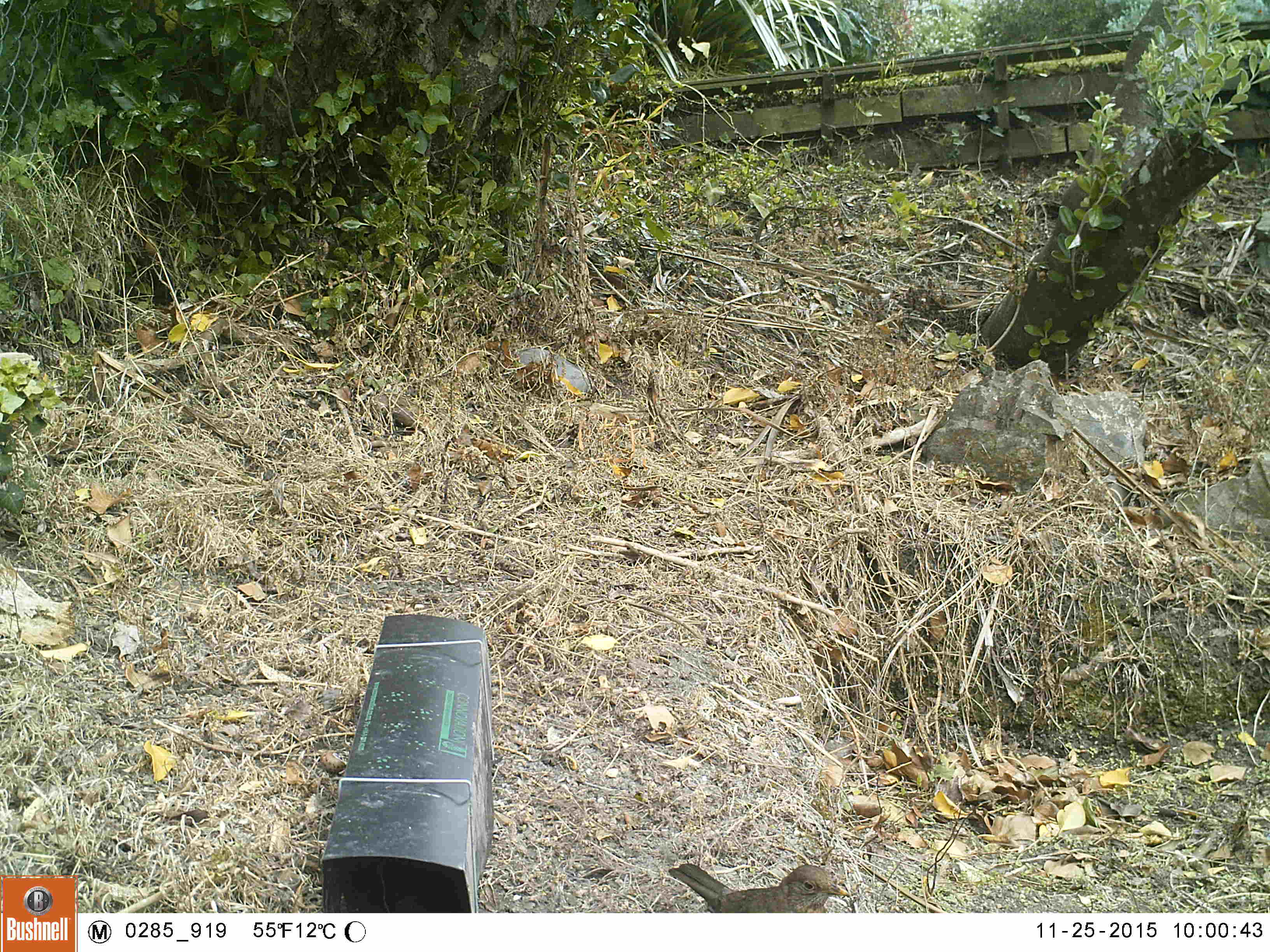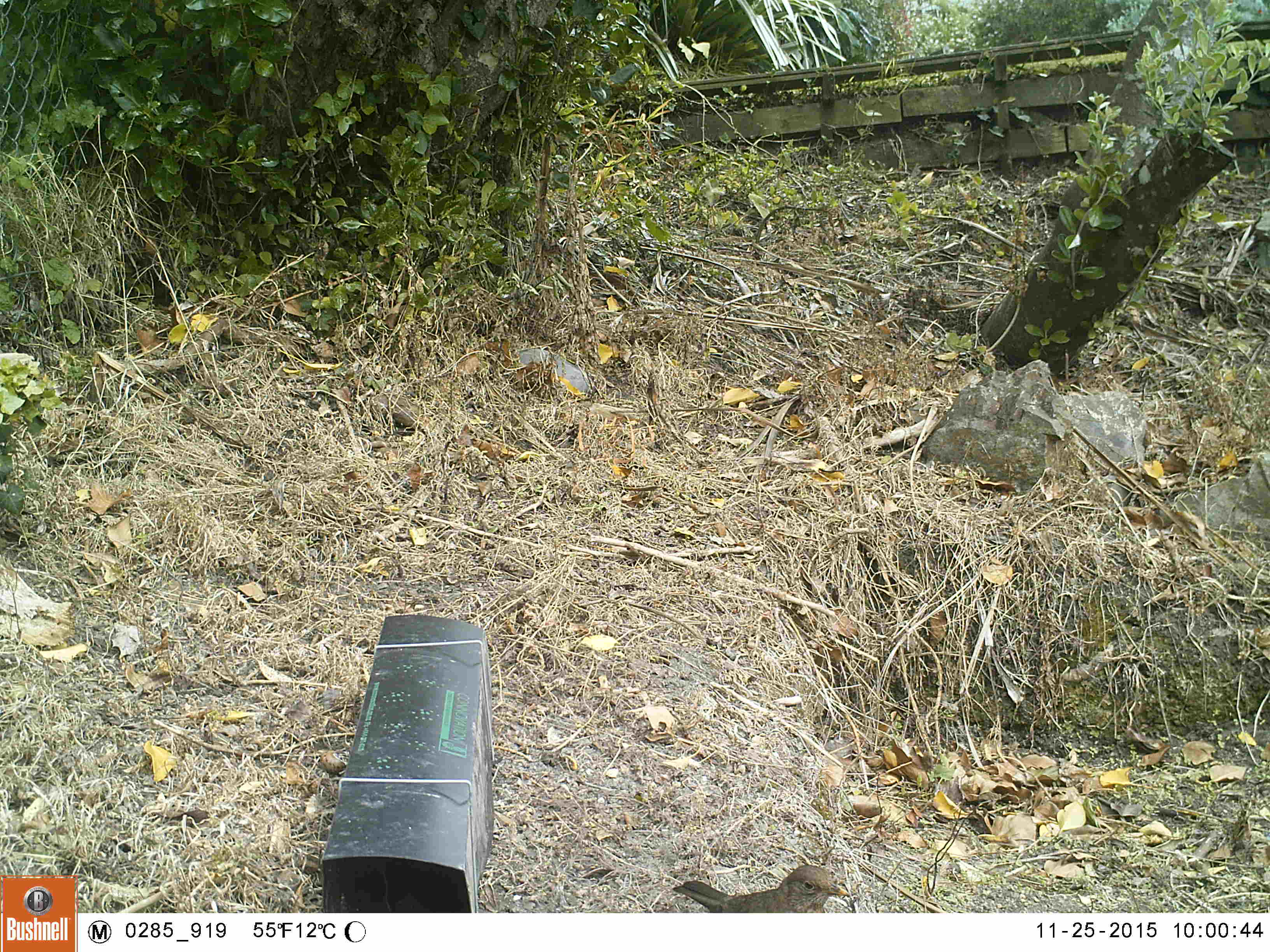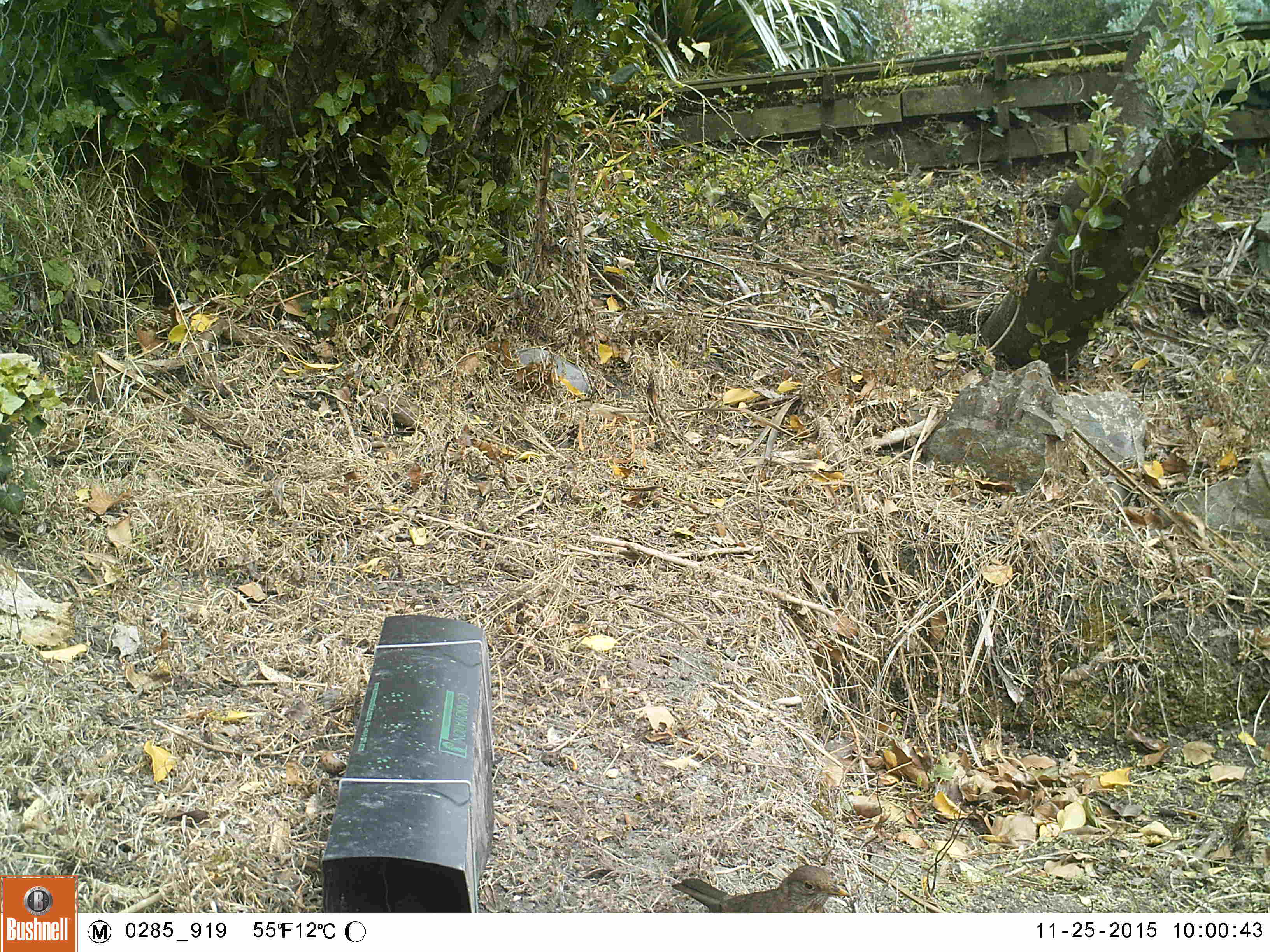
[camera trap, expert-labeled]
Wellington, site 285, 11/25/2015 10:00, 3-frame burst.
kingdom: Animalia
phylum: Chordata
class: Aves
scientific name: Aves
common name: bird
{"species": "bird (Aves)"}